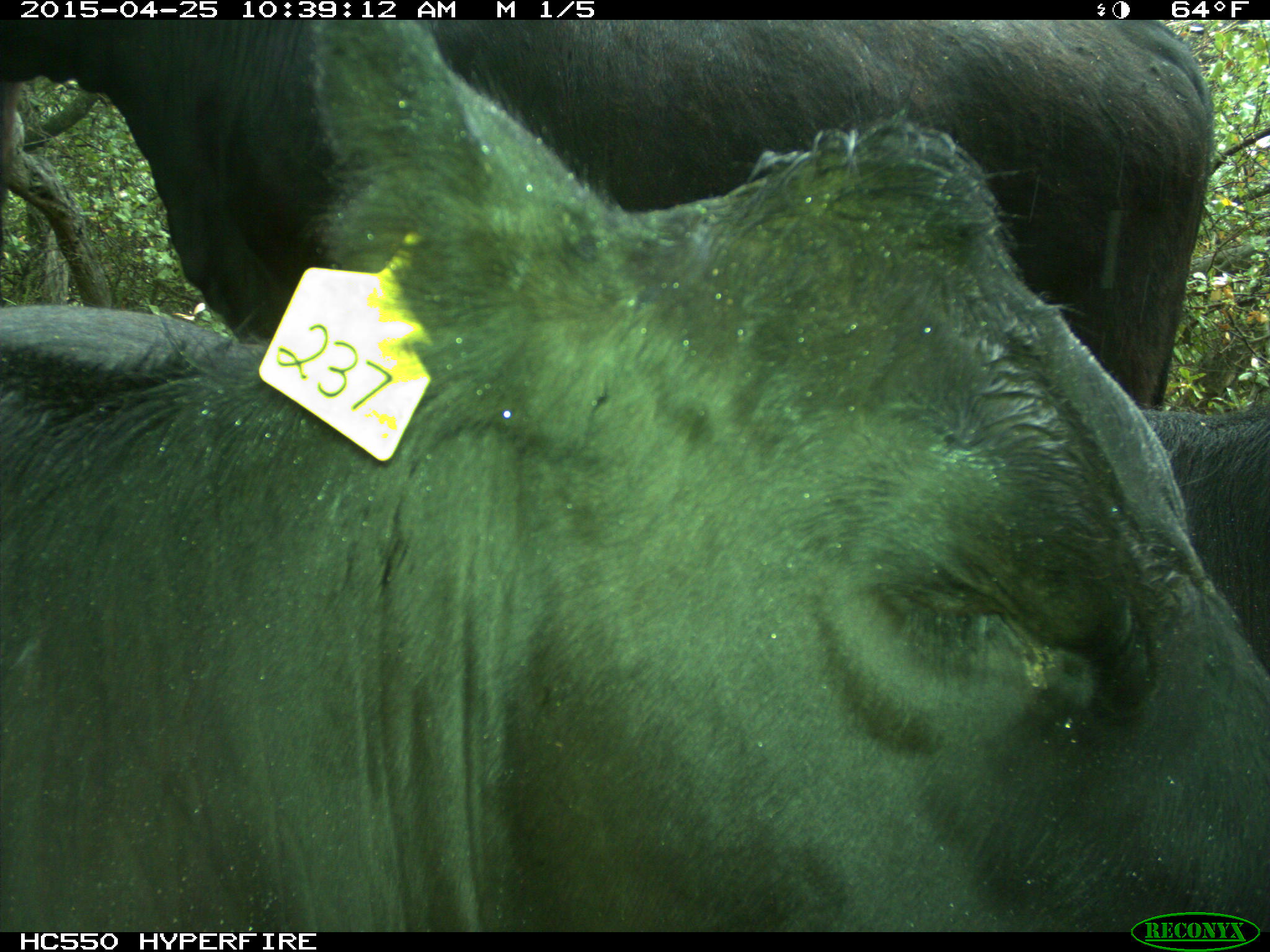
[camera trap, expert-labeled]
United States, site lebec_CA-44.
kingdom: Animalia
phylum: Chordata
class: Mammalia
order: Artiodactyla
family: Suidae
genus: Sus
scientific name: Sus scrofa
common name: wild boar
Sus scrofa (wild boar).